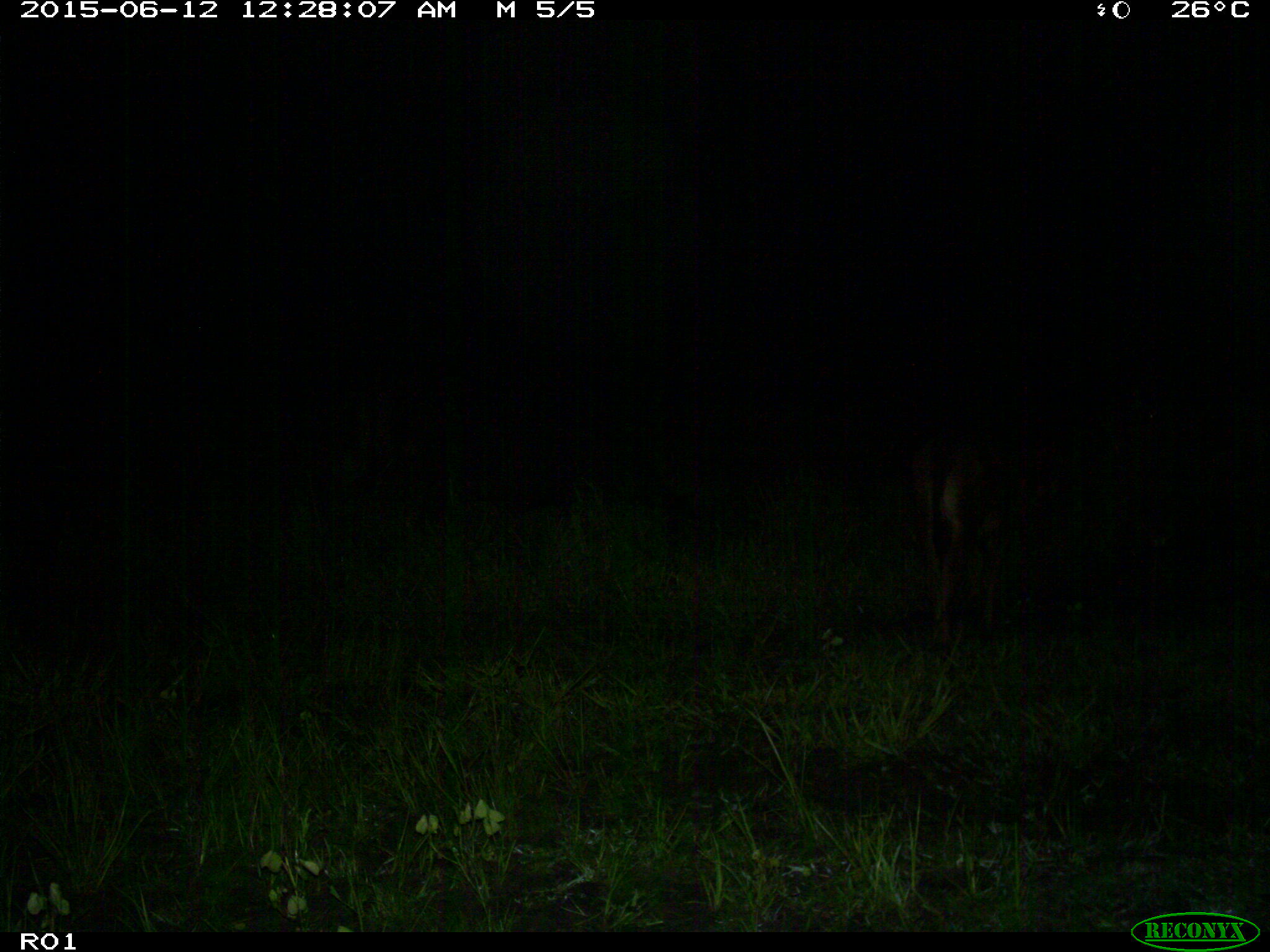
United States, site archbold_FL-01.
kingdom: Animalia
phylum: Chordata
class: Mammalia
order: Artiodactyla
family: Bovidae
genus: Bos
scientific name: Bos taurus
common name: domestic cow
Bos taurus (domestic cow).